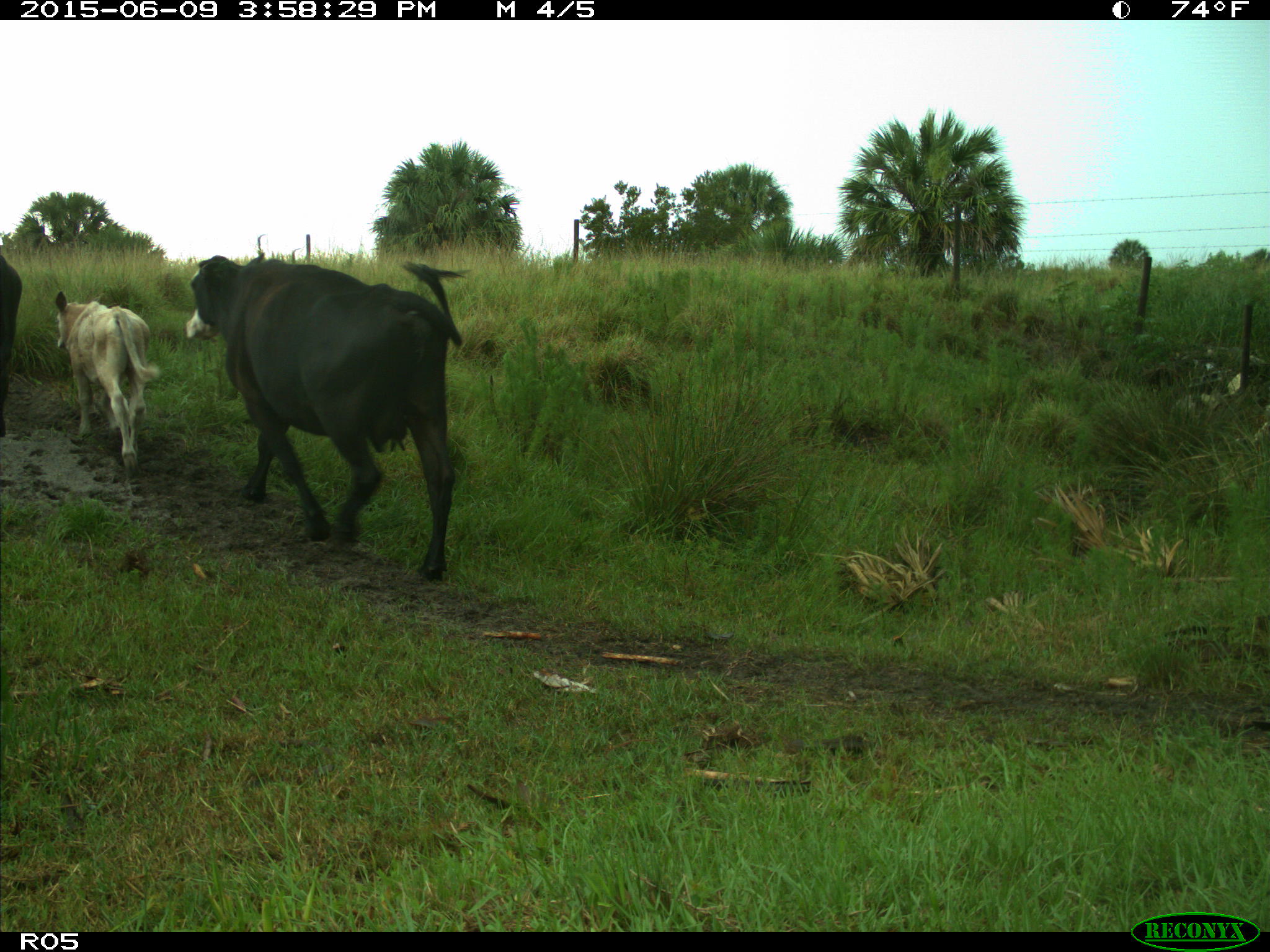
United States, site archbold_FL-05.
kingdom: Animalia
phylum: Chordata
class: Mammalia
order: Artiodactyla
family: Bovidae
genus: Bos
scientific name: Bos taurus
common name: domestic cow